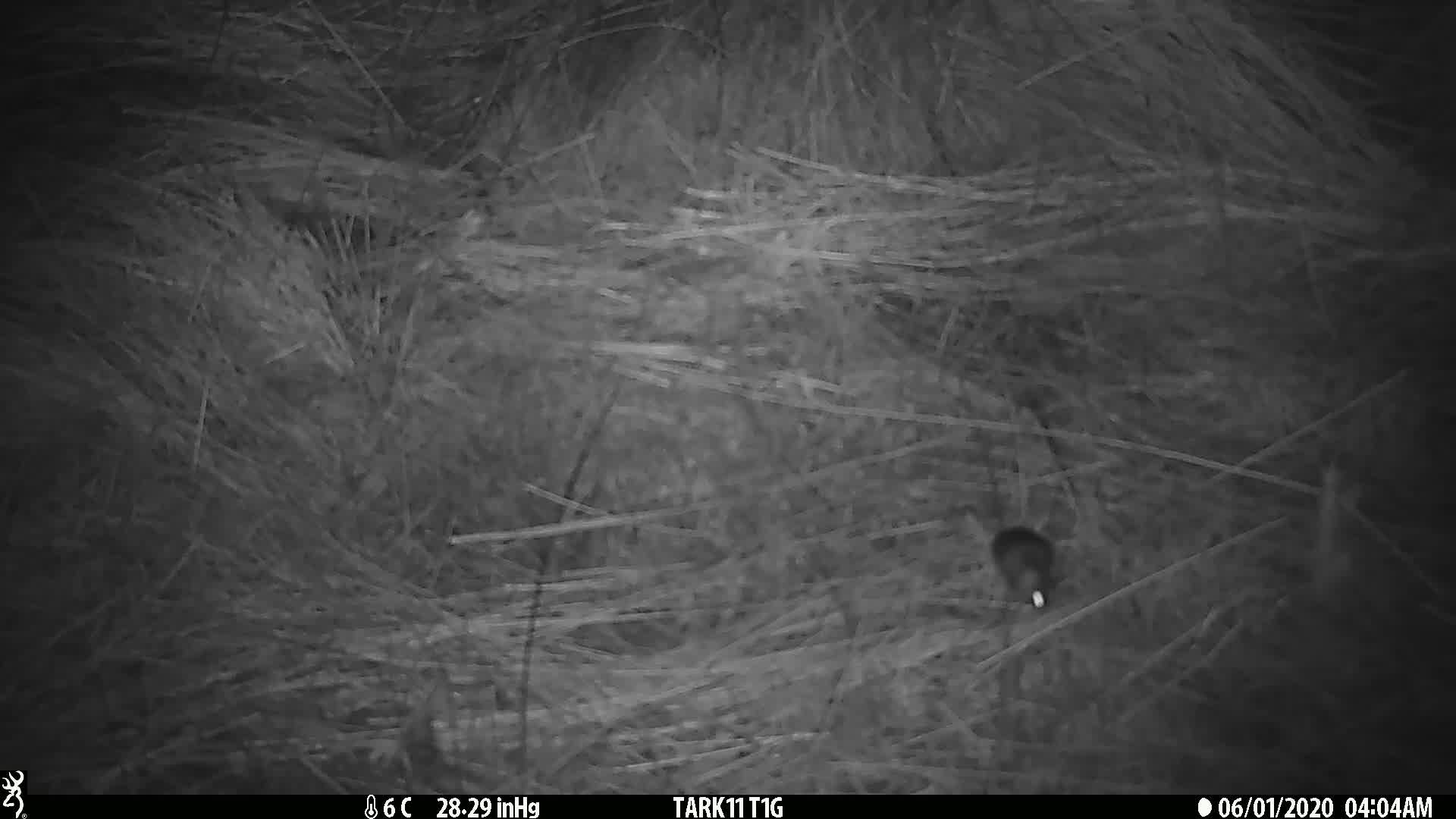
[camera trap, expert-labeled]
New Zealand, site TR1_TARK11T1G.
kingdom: Animalia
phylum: Chordata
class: Mammalia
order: Rodentia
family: Muridae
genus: Mus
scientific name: Mus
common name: mouse